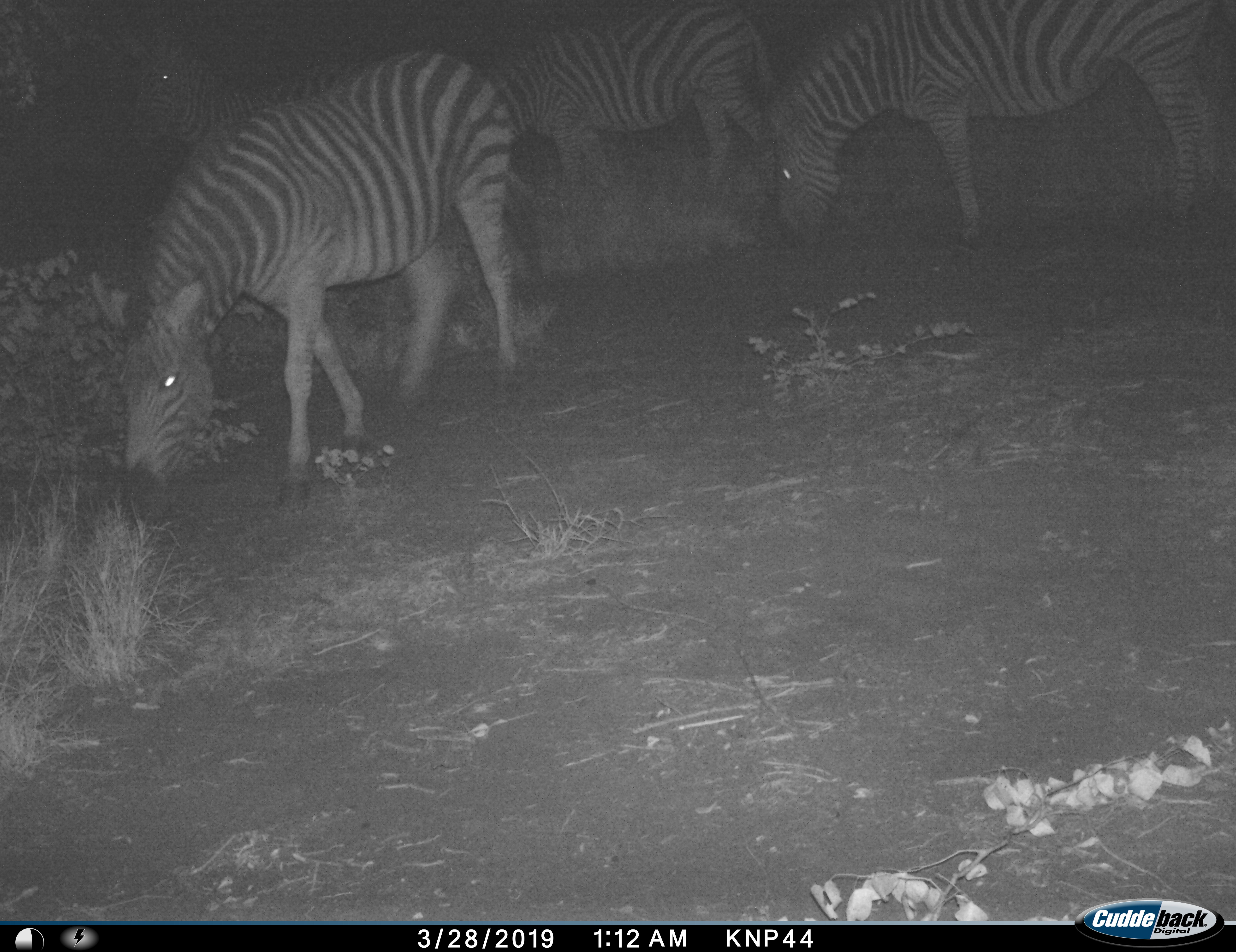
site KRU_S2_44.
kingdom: Animalia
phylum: Chordata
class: Mammalia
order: Perissodactyla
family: Equidae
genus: Equus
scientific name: Equus quagga burchellii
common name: burchell's zebra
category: zebraburchells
Zebraburchells (burchell's zebra) (Equus quagga burchellii), count 4. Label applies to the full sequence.